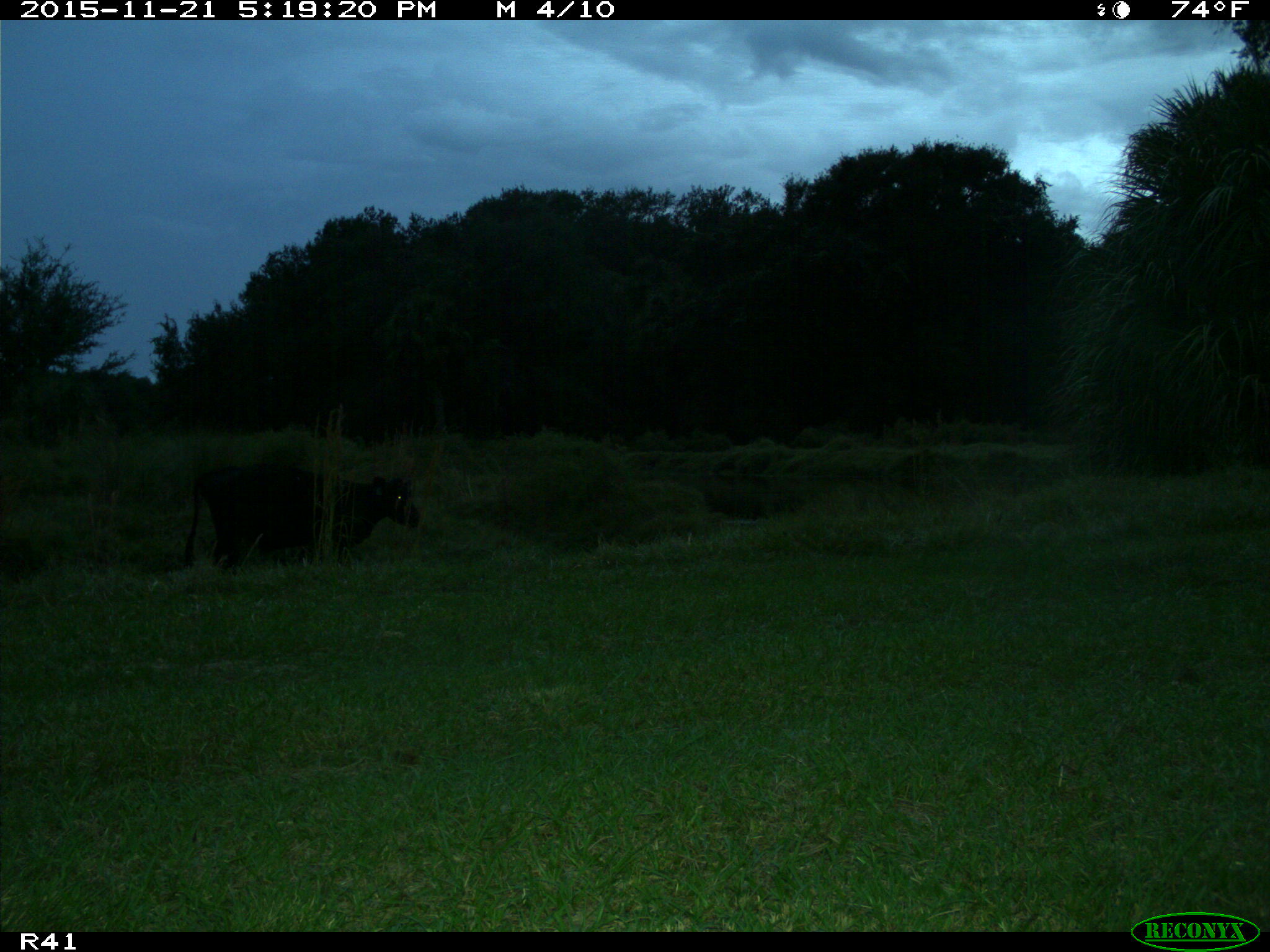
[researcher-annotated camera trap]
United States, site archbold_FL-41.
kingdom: Animalia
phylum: Chordata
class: Mammalia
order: Artiodactyla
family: Bovidae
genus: Bos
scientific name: Bos taurus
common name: domestic cow